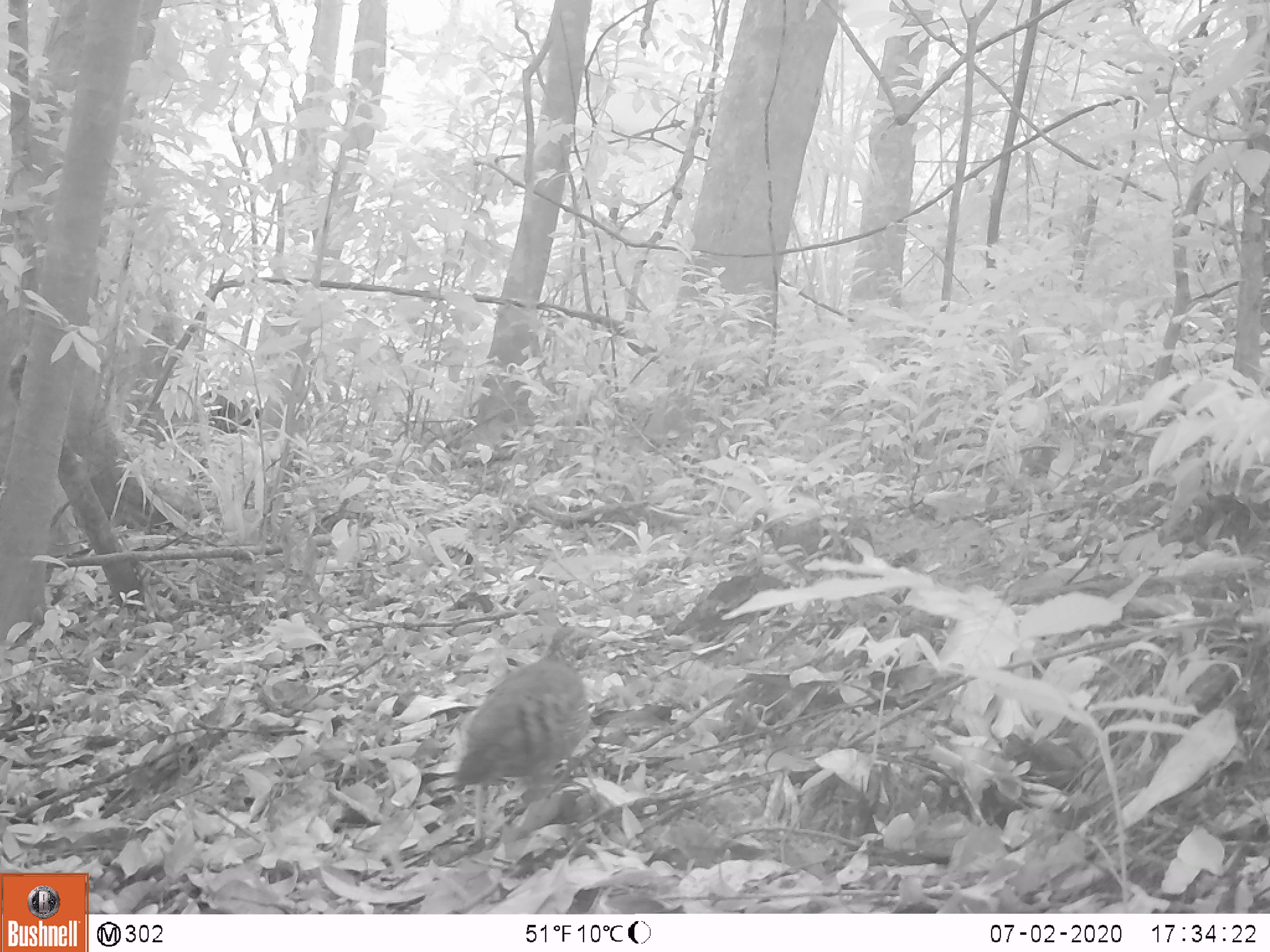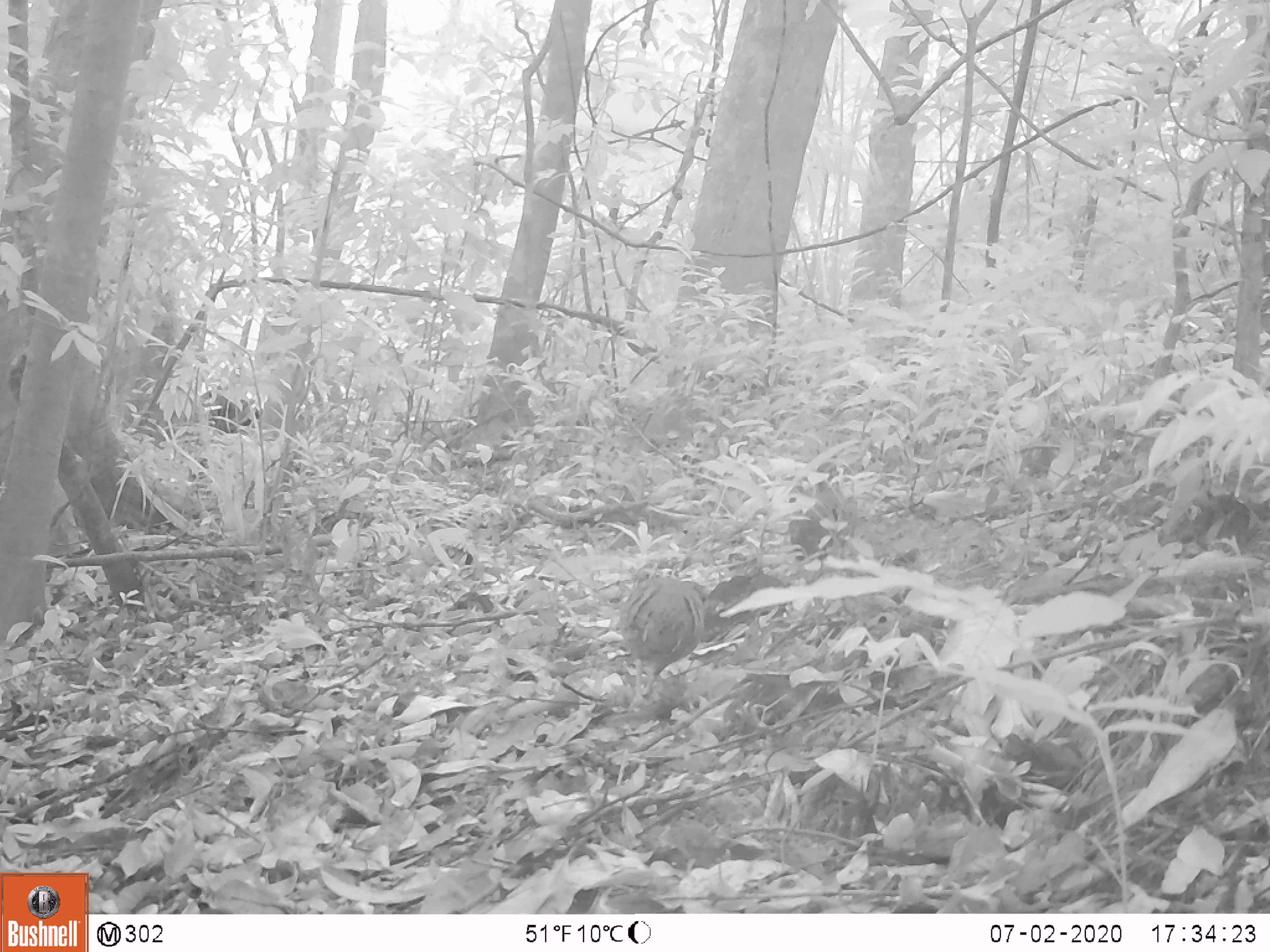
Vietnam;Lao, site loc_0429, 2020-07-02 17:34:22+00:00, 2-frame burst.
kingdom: Animalia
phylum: Chordata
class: Aves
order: Galliformes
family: Phasianidae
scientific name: Phasianidae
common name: partridge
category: unidentified partridge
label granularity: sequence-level